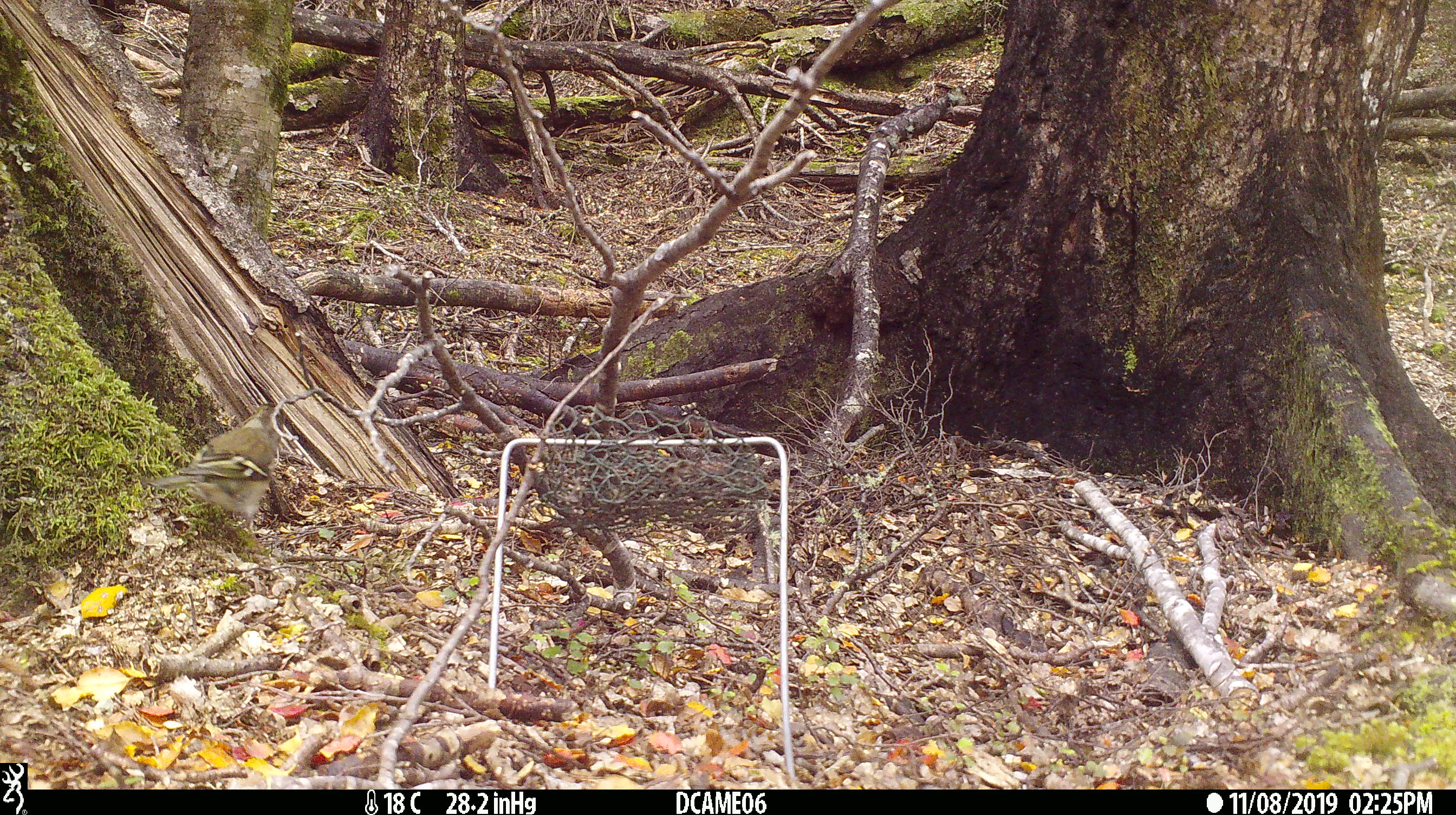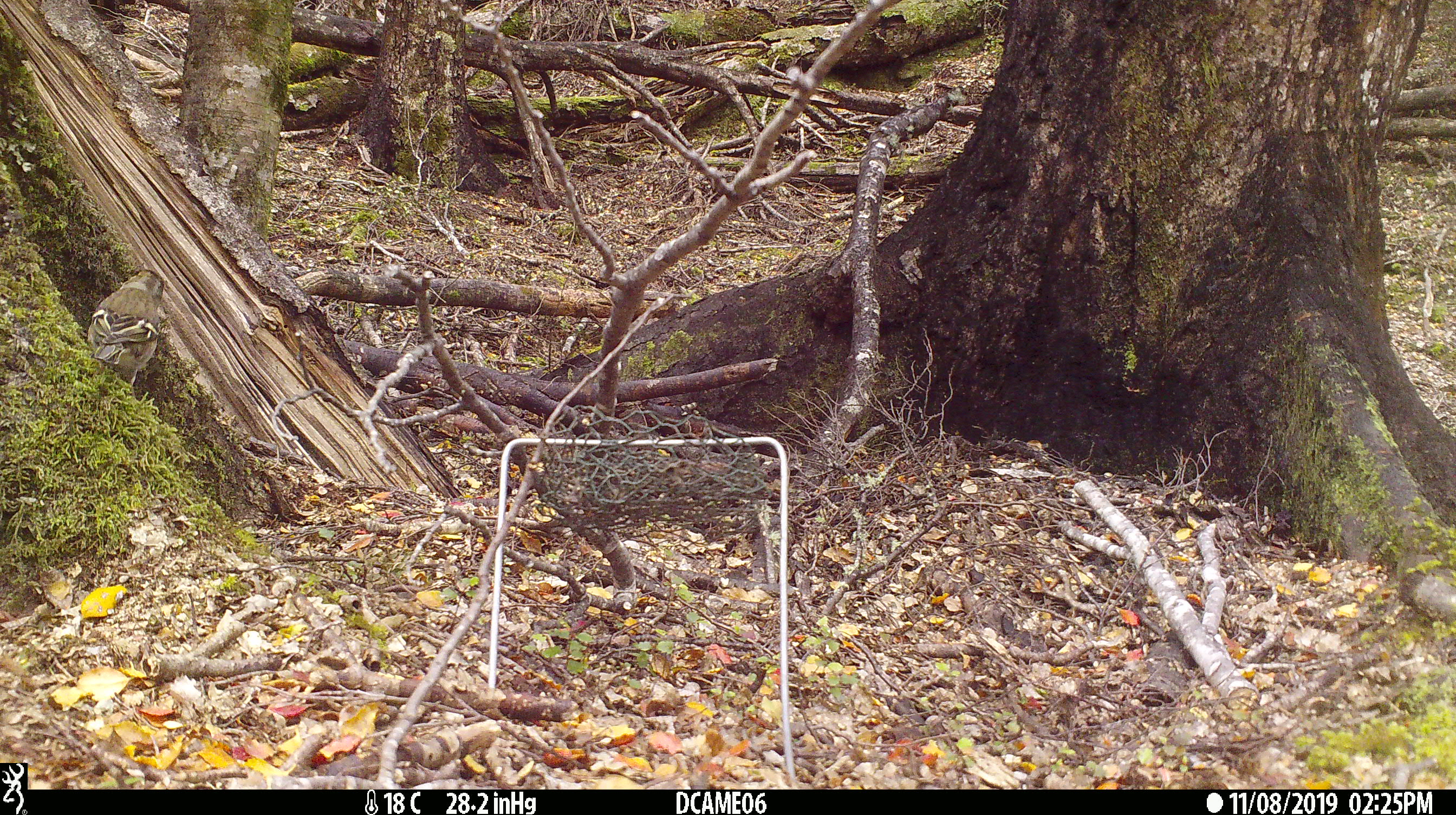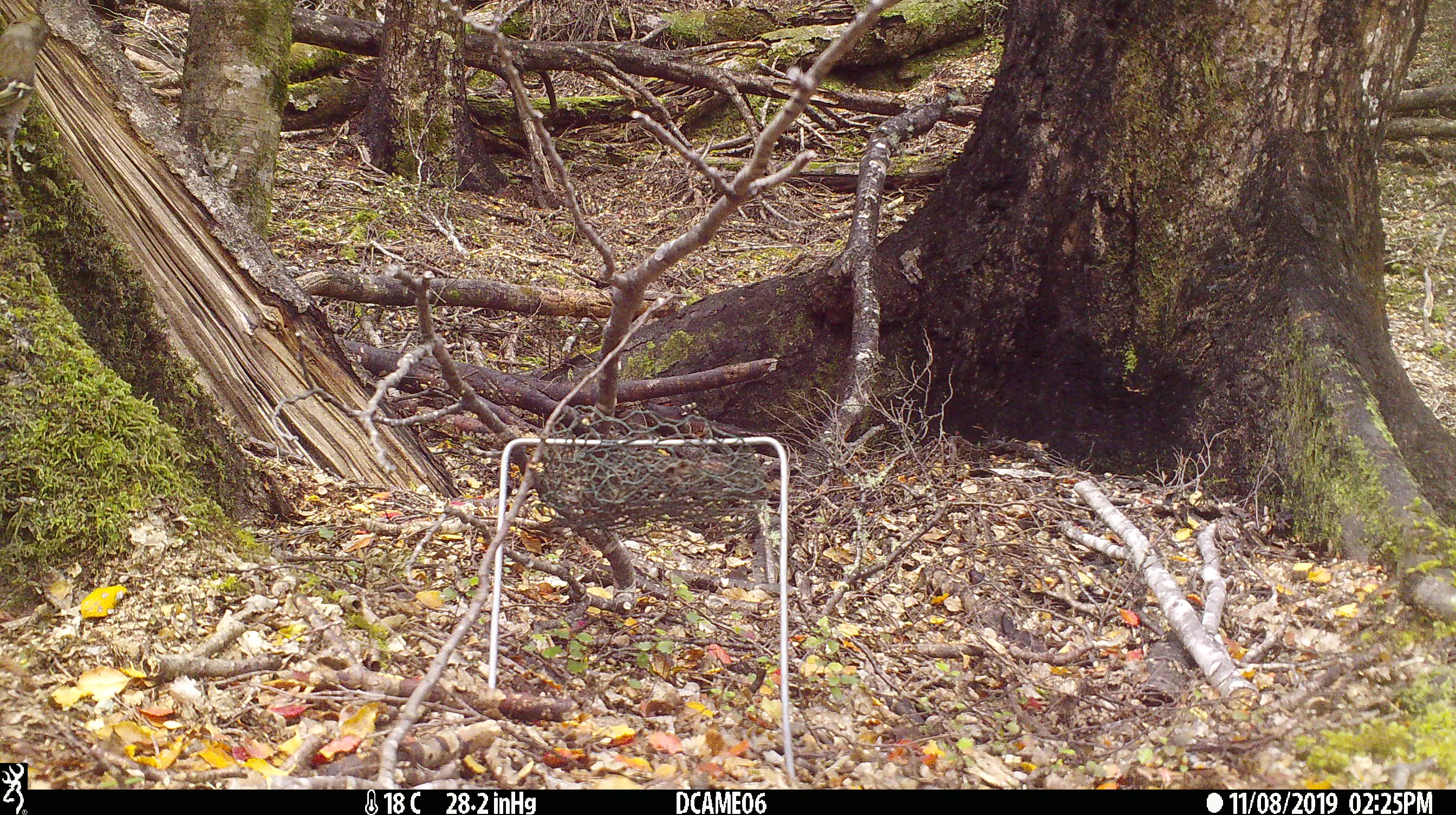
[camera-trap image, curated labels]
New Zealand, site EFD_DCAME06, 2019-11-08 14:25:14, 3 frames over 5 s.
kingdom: Animalia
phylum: Chordata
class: Aves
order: Passeriformes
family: Fringillidae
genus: Fringilla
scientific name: Fringilla coelebs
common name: common chaffinch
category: chaffinch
Chaffinch (common chaffinch) (Fringilla coelebs).